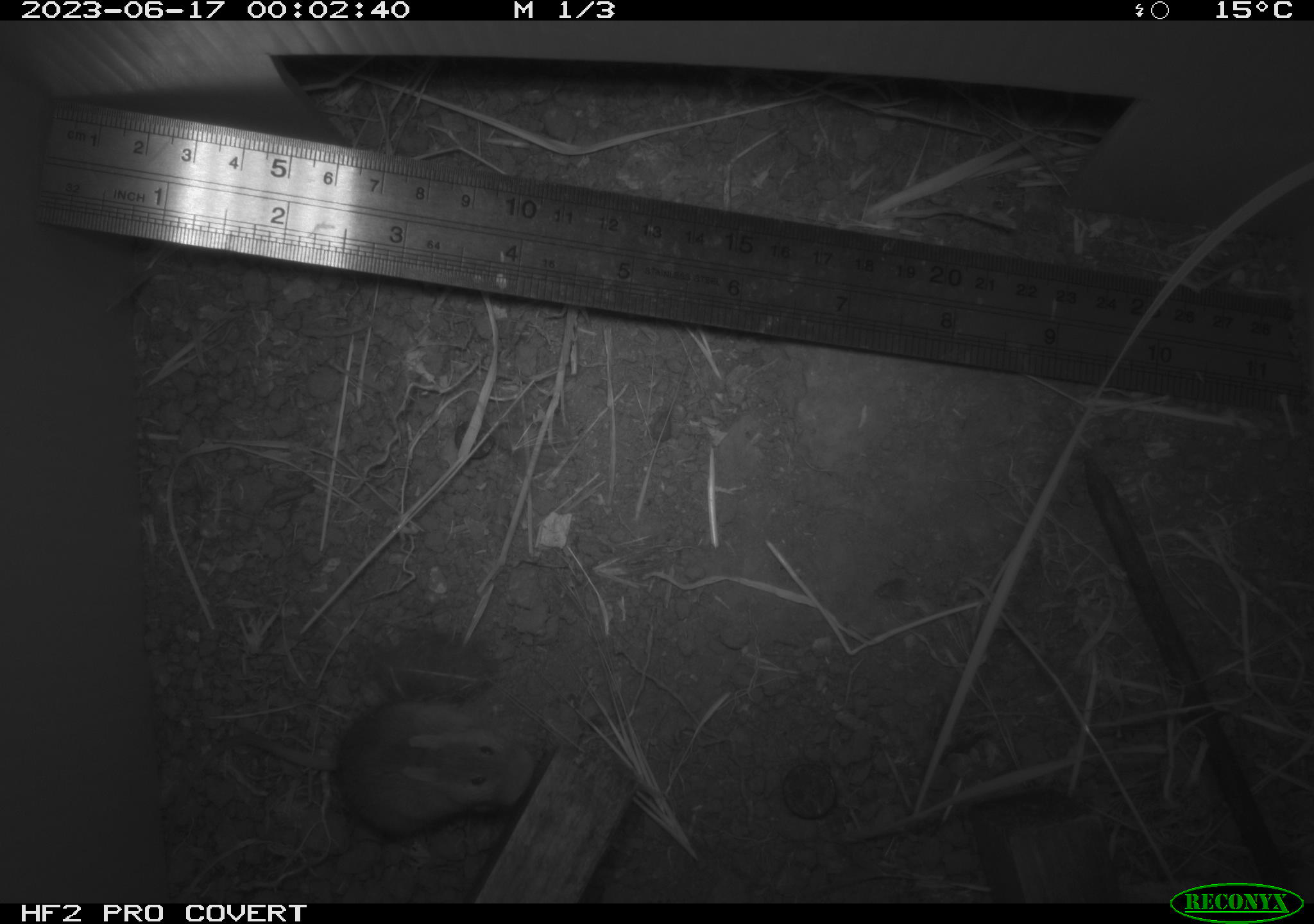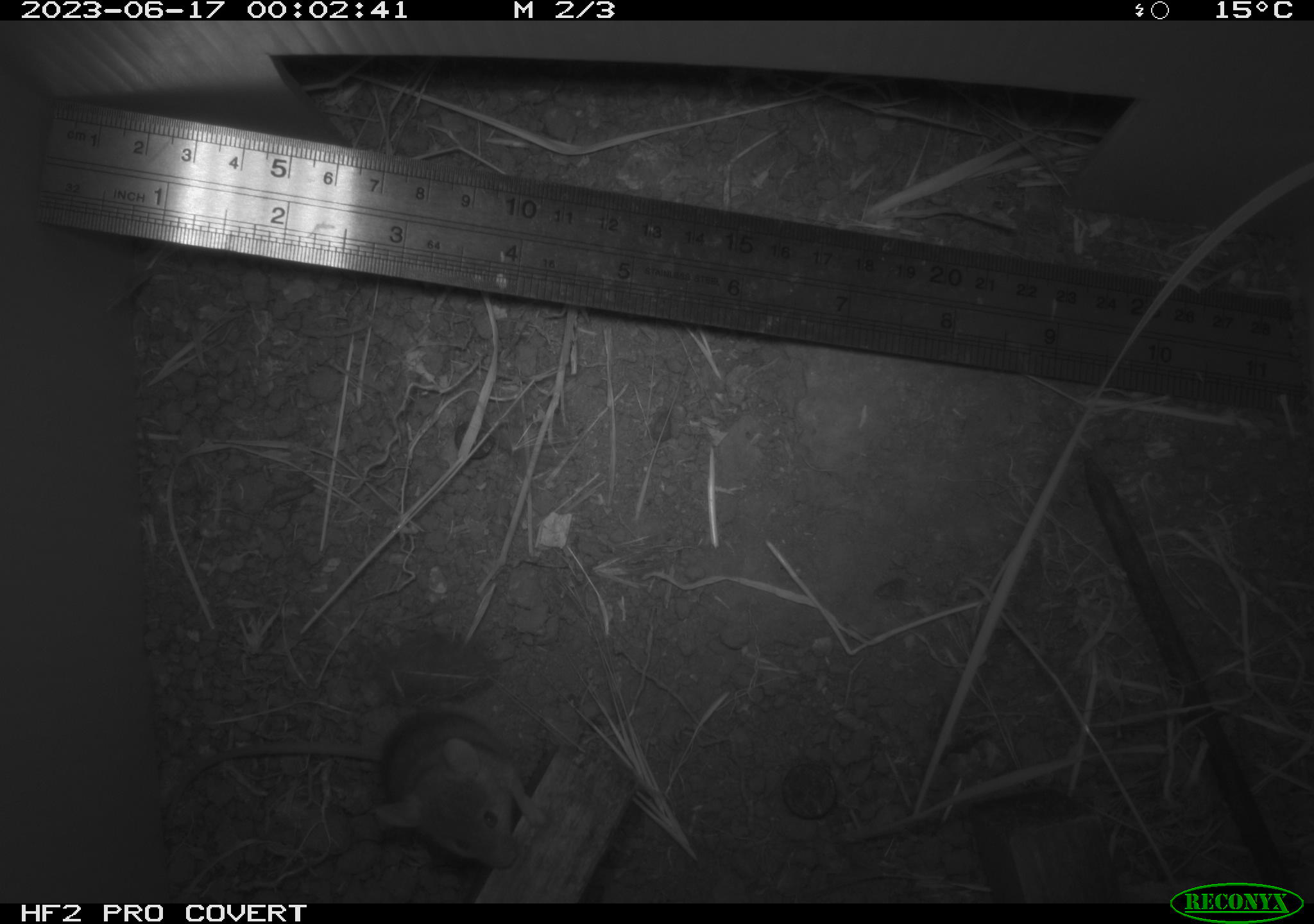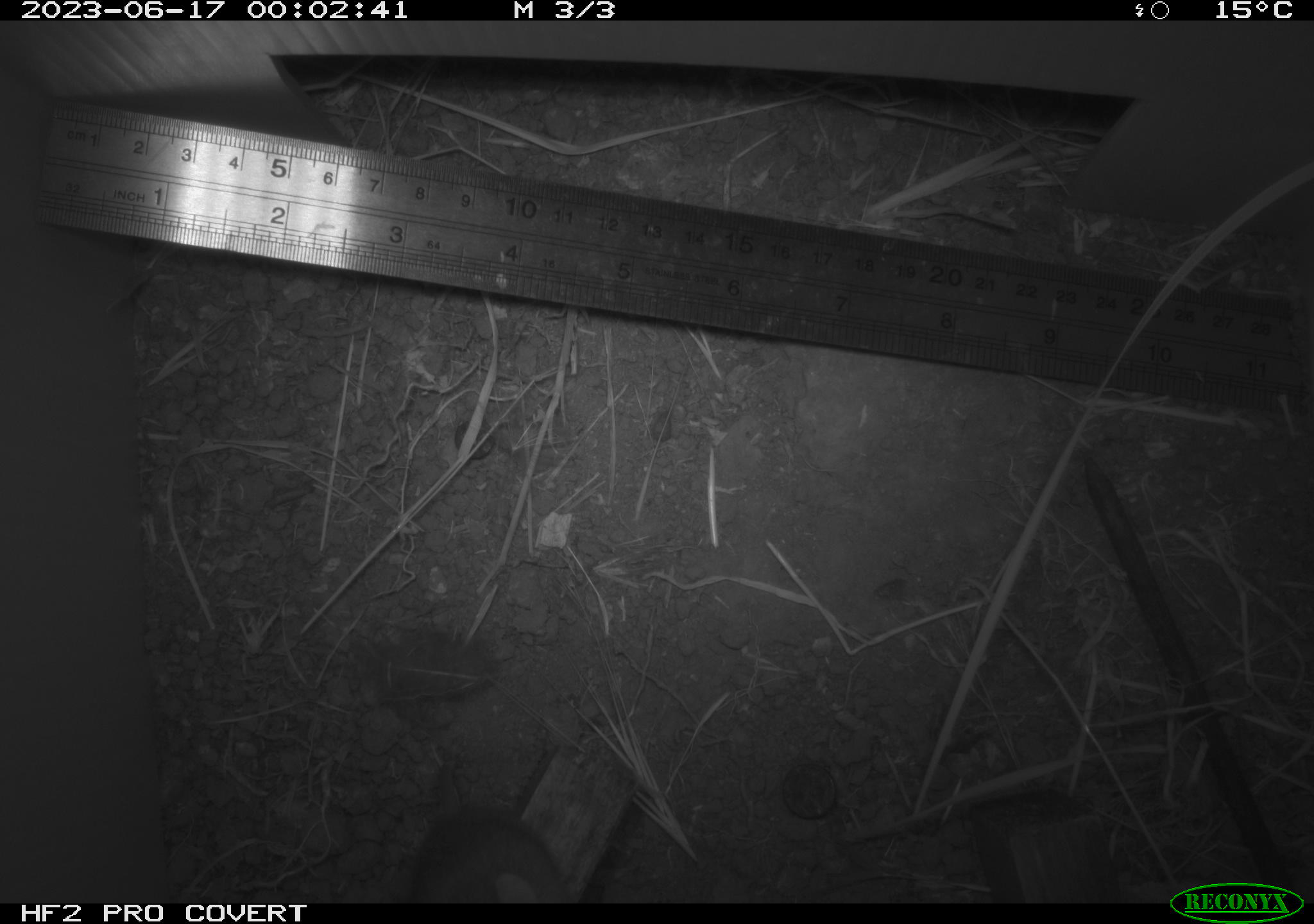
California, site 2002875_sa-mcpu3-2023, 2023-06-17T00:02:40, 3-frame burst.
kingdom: Animalia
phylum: Chordata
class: Mammalia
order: Rodentia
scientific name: Rodentia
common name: mouse species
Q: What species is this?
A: Mouse species (Rodentia).